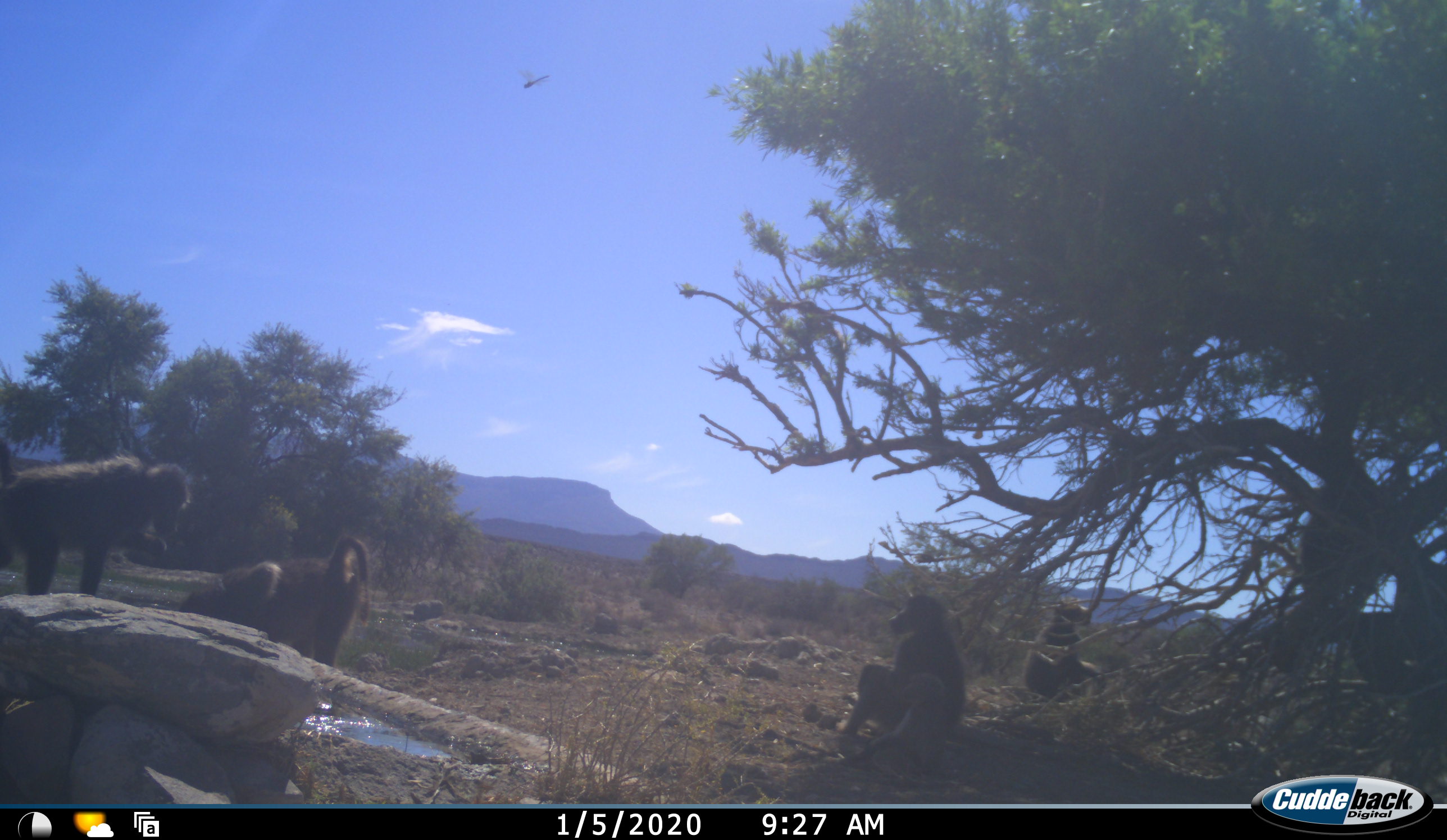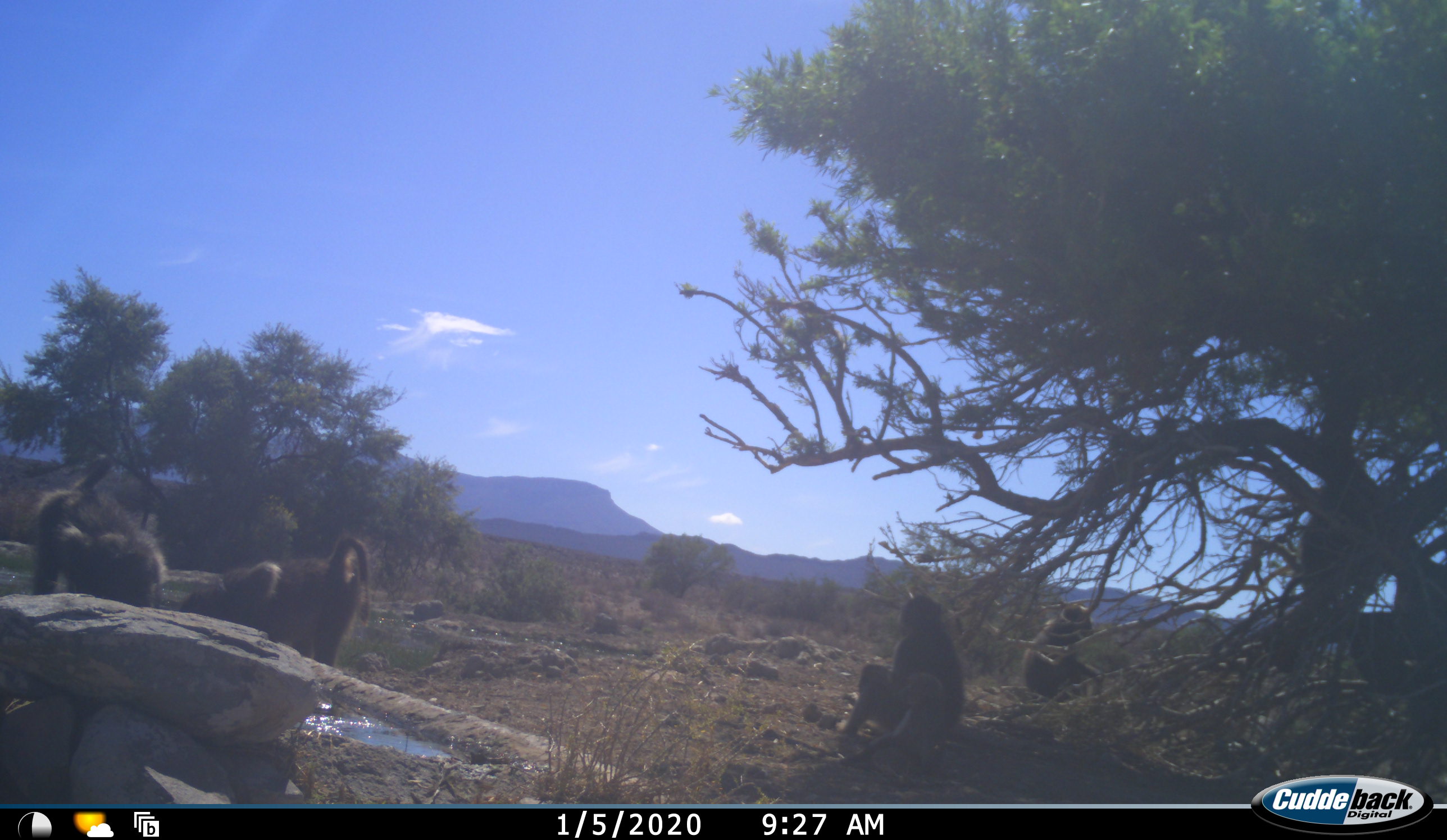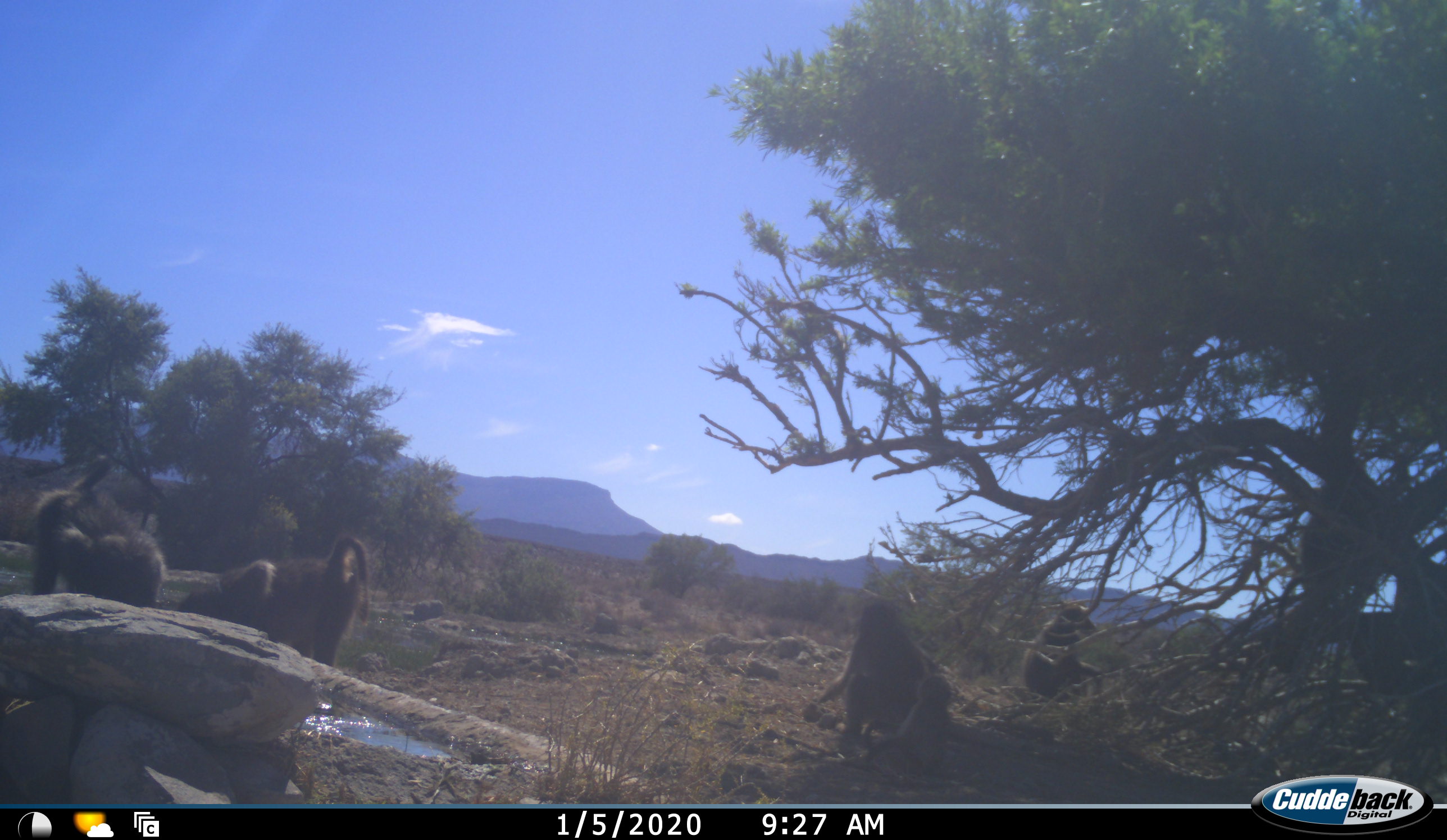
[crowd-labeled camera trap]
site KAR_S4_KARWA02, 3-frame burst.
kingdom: Animalia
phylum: Chordata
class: Mammalia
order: Primates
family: Cercopithecidae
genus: Papio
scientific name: Papio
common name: baboon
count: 4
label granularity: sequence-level